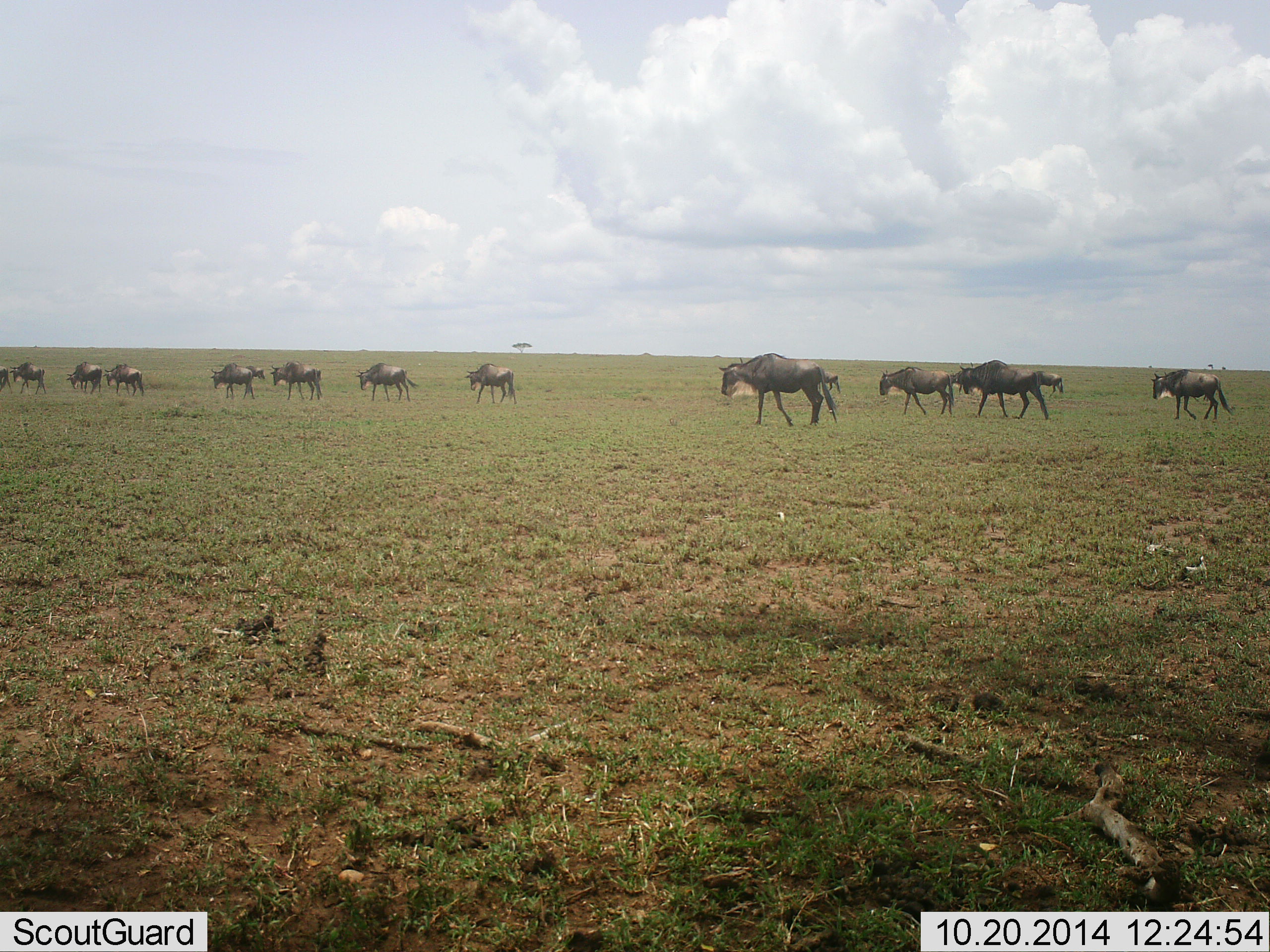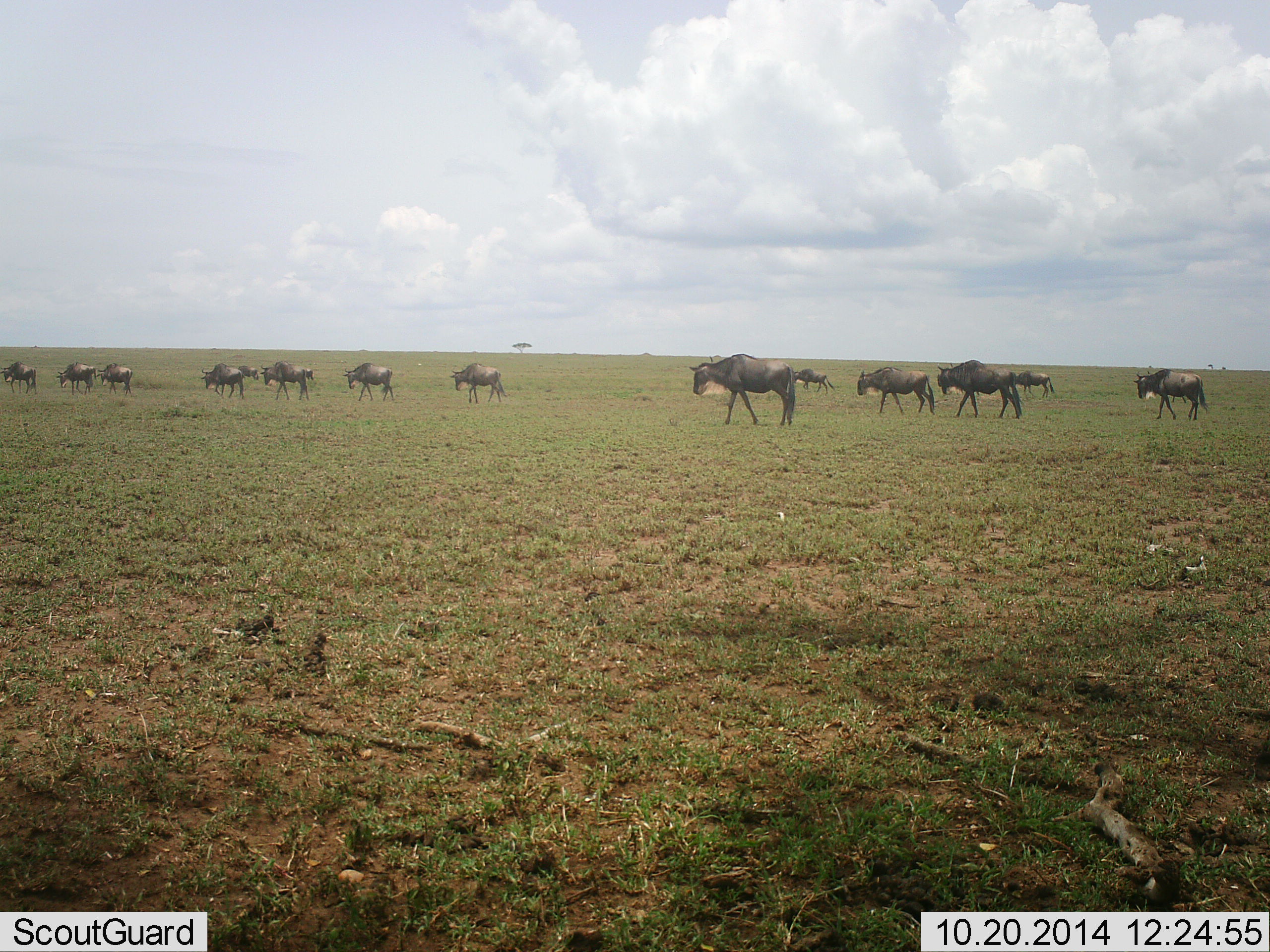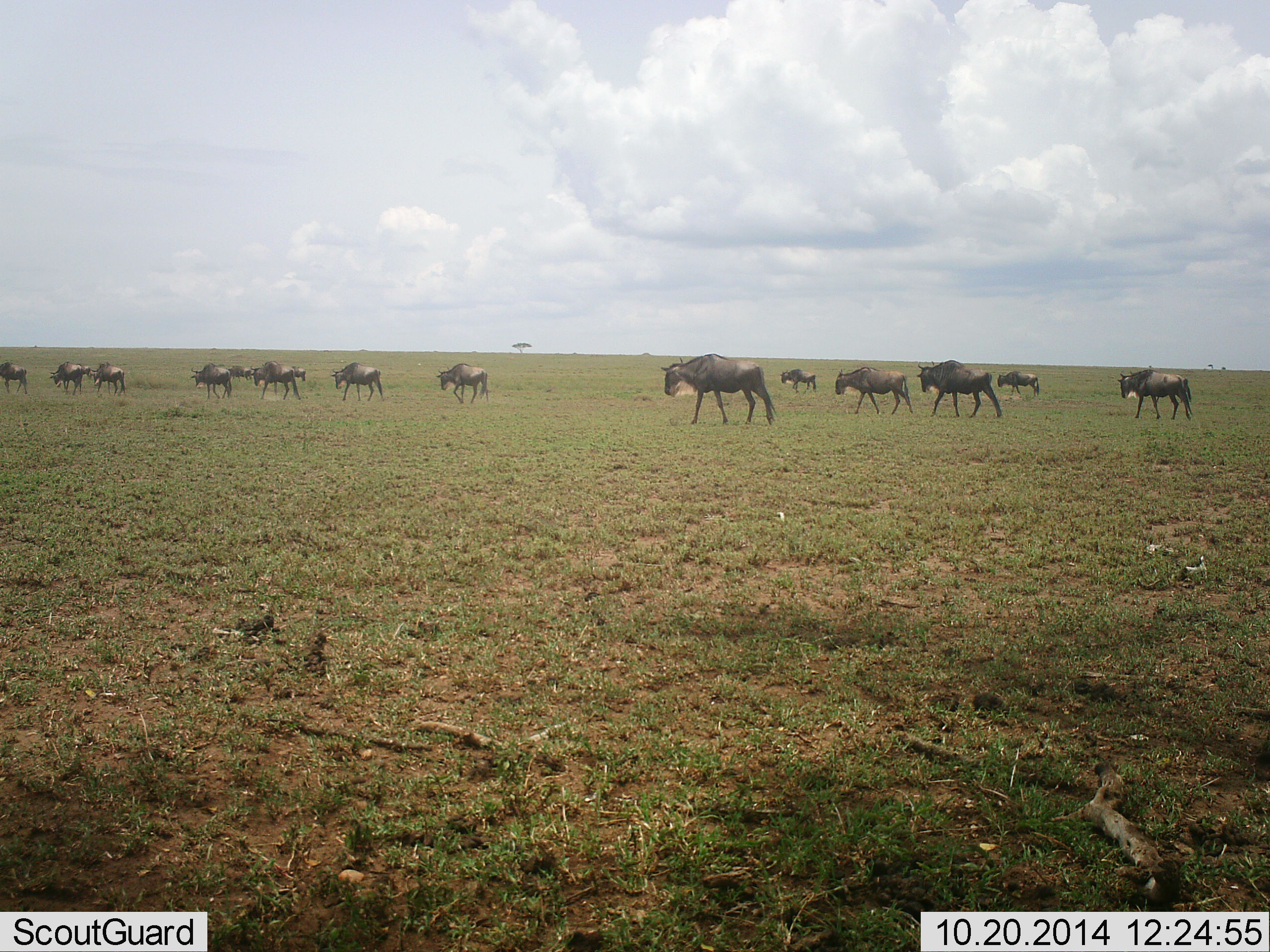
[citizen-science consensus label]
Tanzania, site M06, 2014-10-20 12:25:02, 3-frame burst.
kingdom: Animalia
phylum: Chordata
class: Mammalia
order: Artiodactyla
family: Bovidae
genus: Connochaetes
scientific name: Connochaetes taurinus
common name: blue wildebeest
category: wildebeest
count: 11-50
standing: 0%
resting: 0%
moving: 100%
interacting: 0%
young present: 0%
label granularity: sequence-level